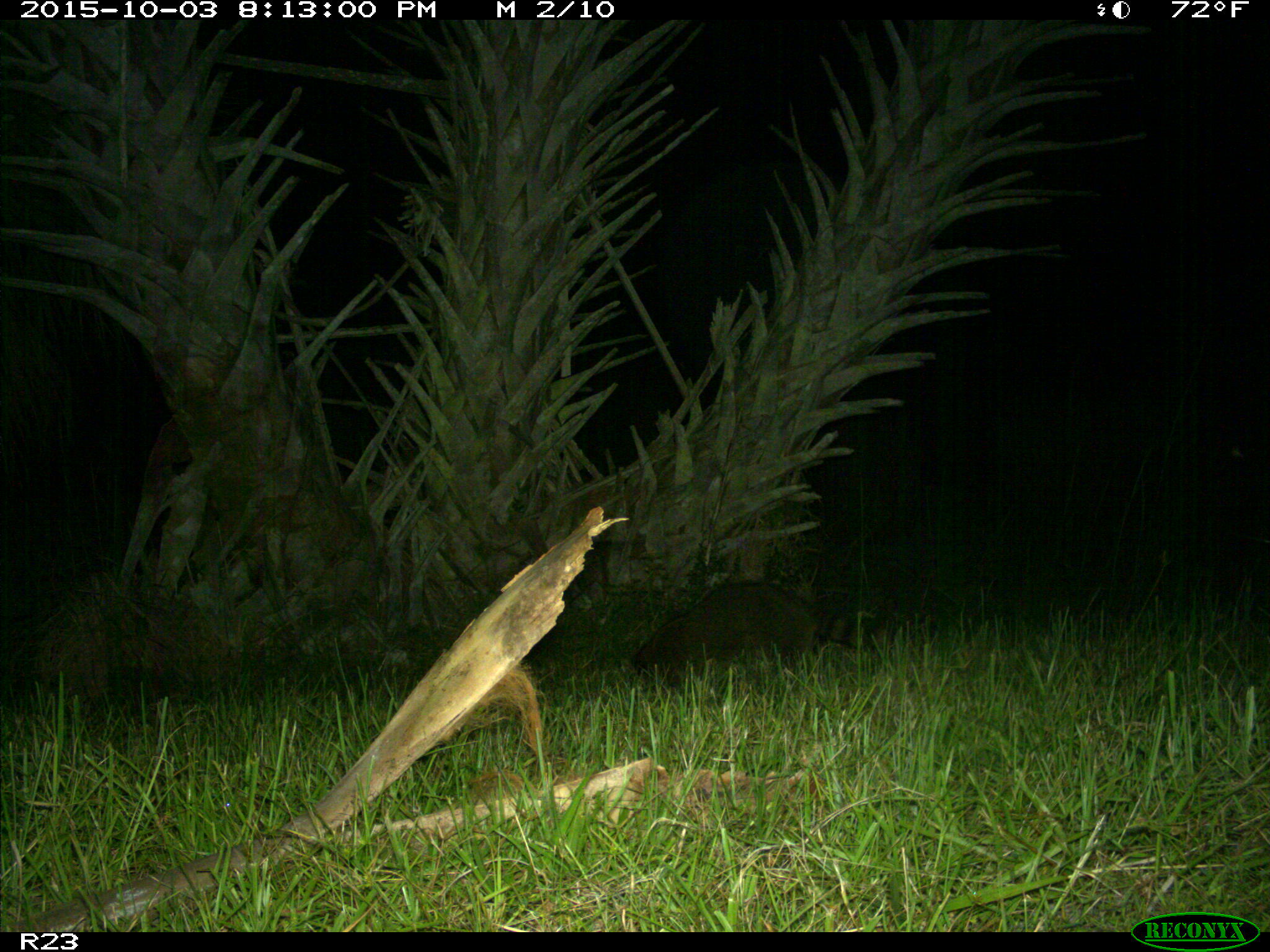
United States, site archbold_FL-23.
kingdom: Animalia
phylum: Chordata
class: Mammalia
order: Carnivora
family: Procyonidae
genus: Procyon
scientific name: Procyon lotor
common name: common raccoon